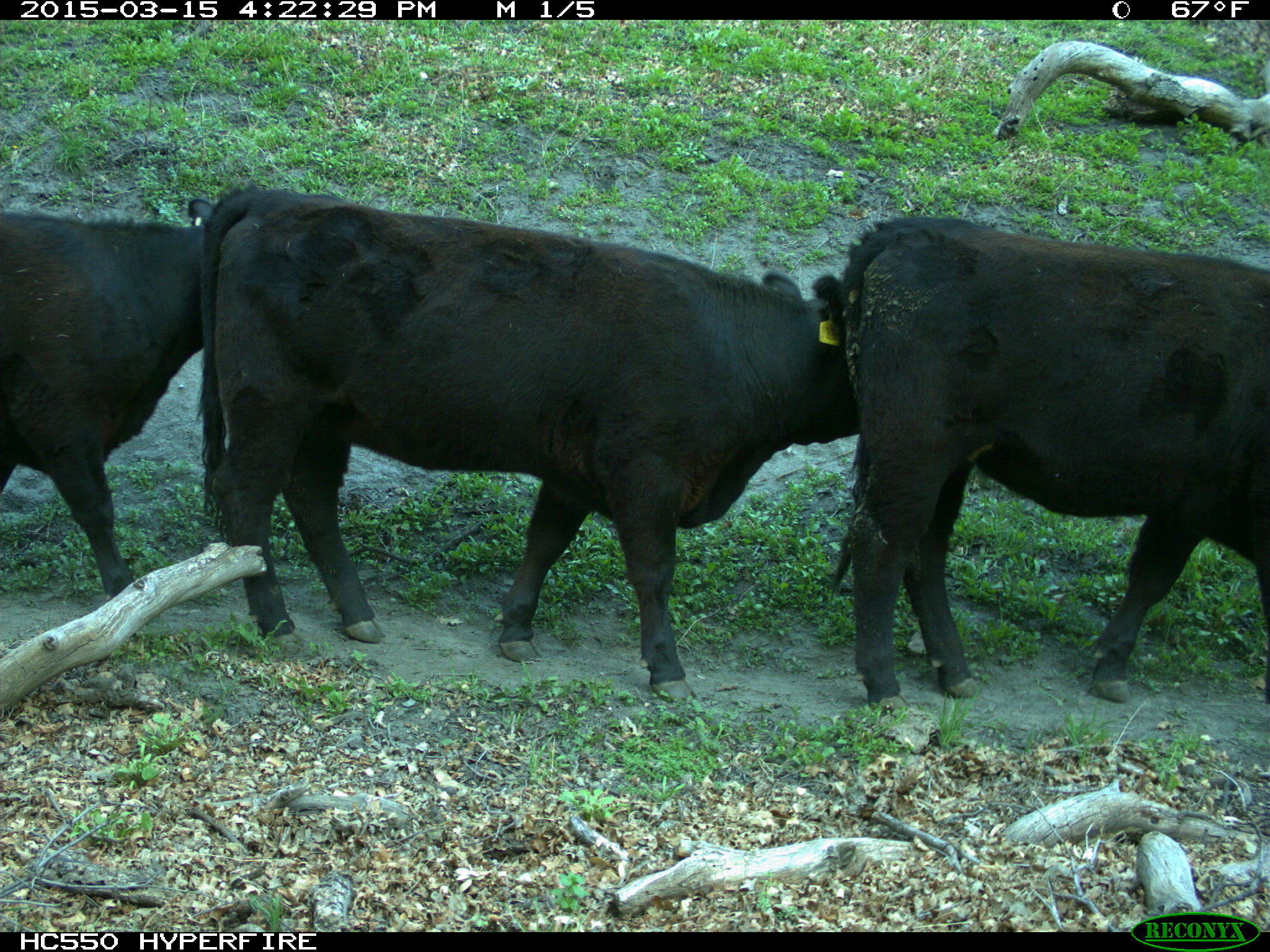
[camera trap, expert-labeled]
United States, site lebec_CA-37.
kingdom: Animalia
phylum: Chordata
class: Mammalia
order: Artiodactyla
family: Bovidae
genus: Bos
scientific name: Bos taurus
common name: domestic cow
Bos taurus (domestic cow).